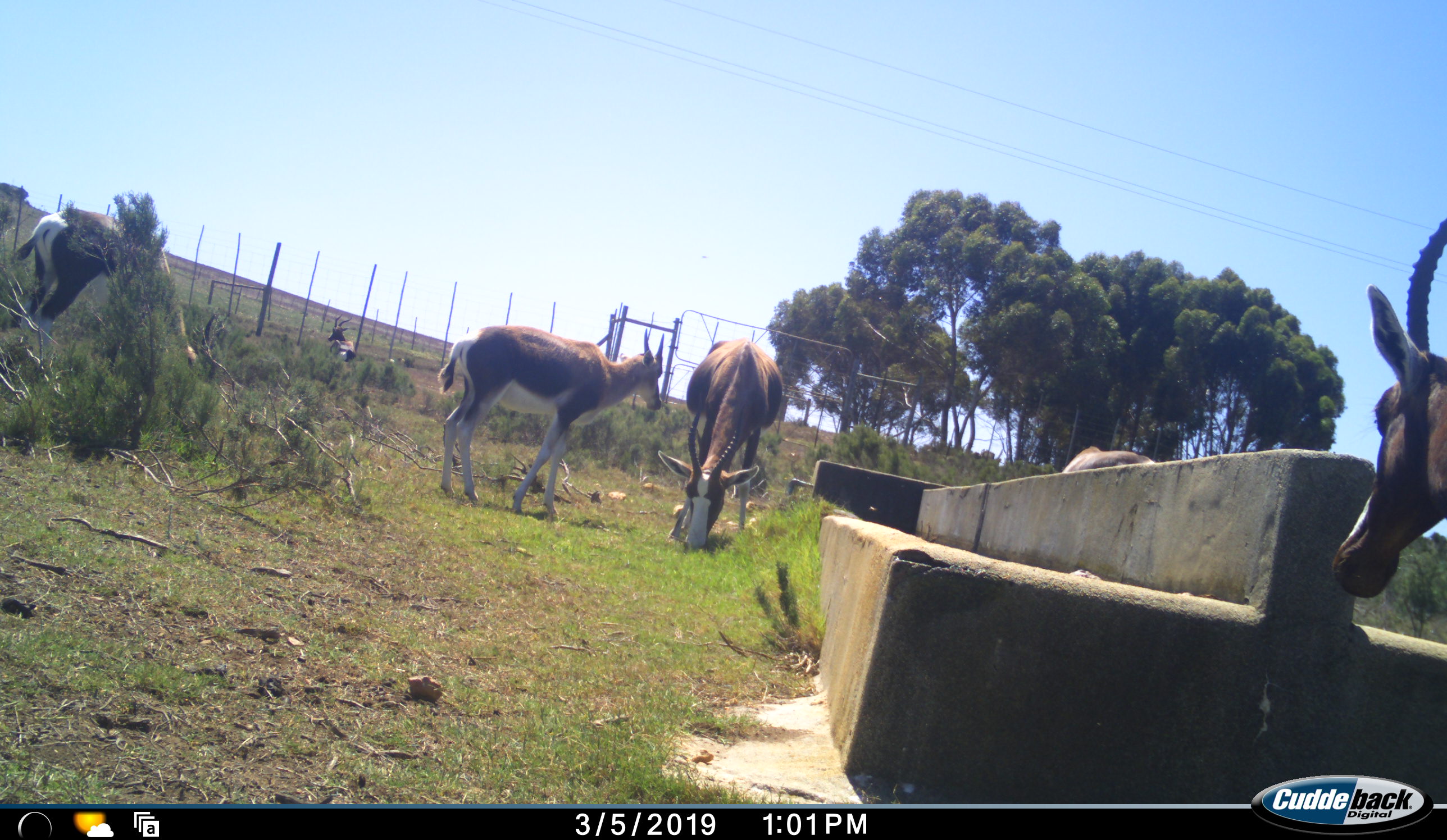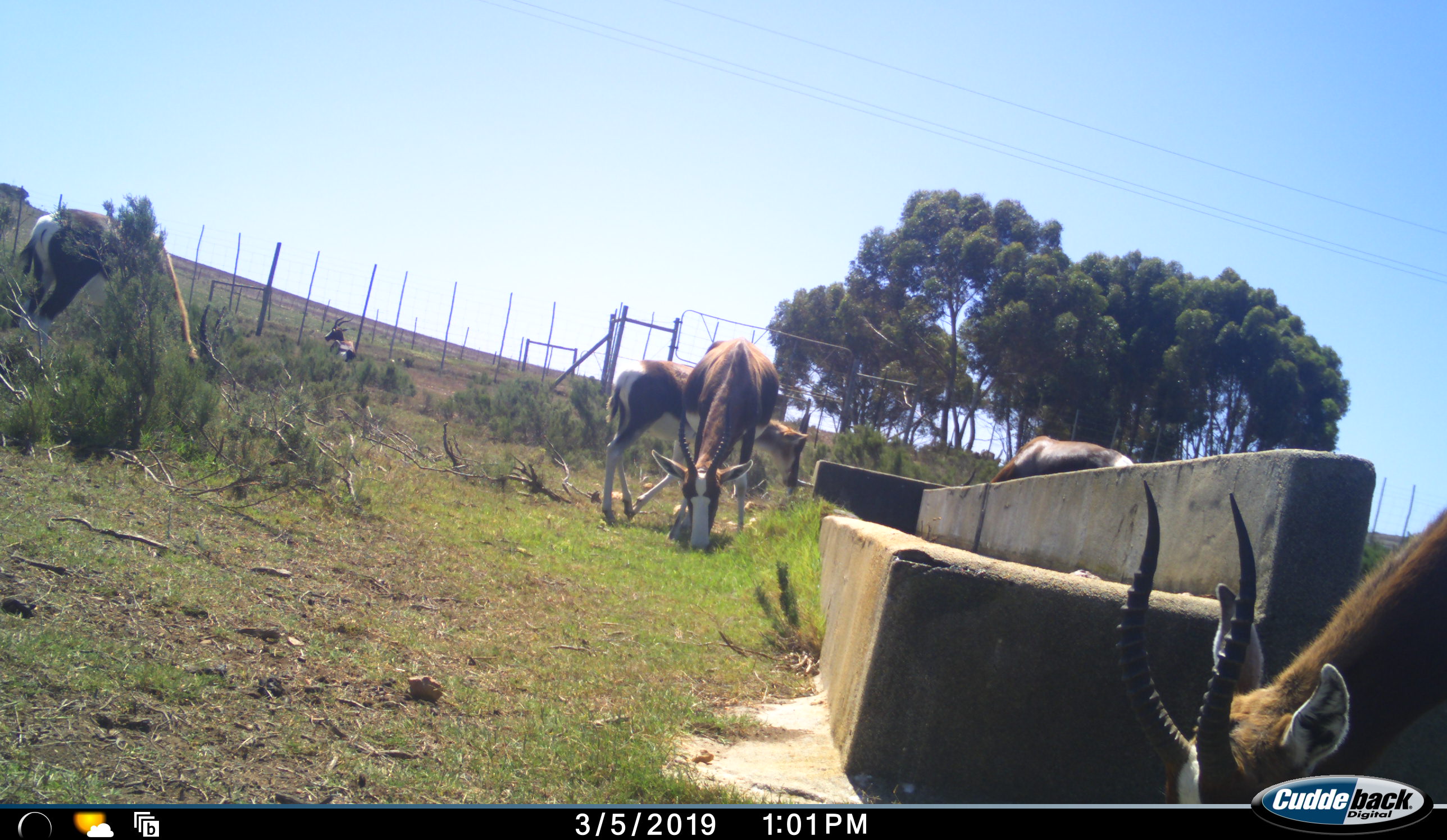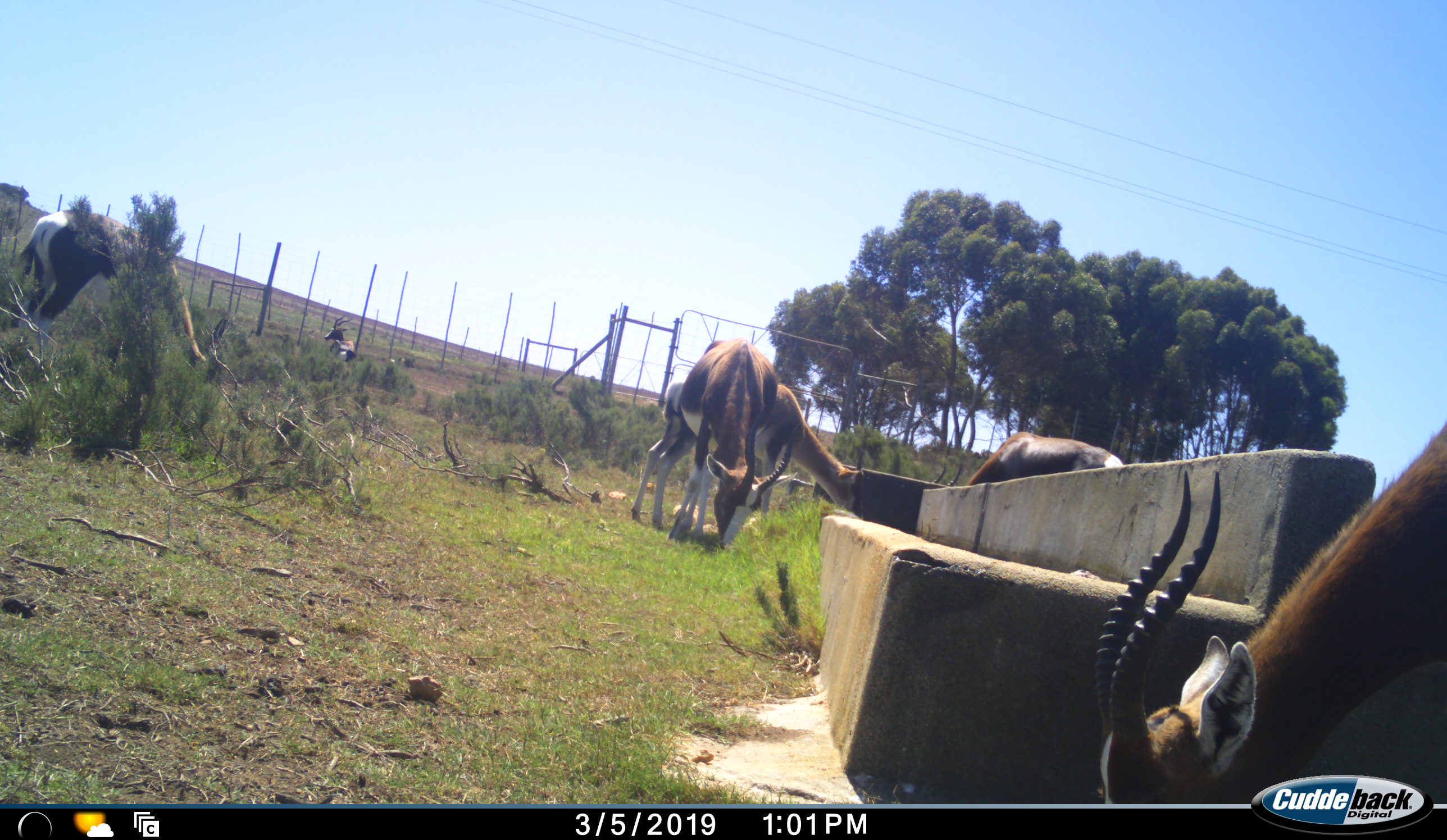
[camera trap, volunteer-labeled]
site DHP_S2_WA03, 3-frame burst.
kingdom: Animalia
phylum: Chordata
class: Mammalia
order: Artiodactyla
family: Bovidae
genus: Damaliscus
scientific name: Damaliscus pygargus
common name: bontebok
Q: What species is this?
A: Bontebok (Damaliscus pygargus).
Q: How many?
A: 6.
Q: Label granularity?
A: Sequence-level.